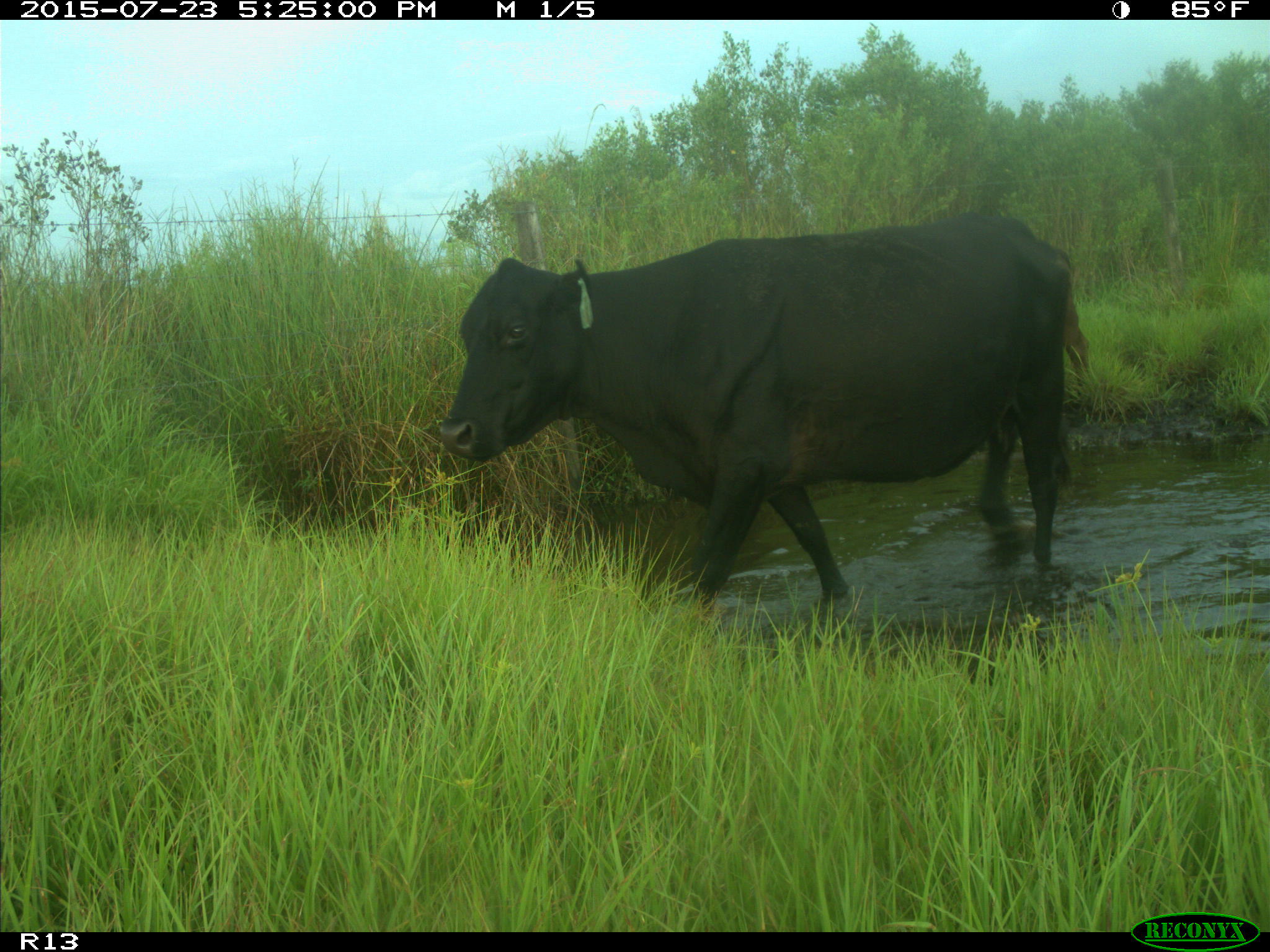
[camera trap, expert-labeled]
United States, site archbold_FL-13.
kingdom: Animalia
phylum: Chordata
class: Mammalia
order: Artiodactyla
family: Bovidae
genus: Bos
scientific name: Bos taurus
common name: domestic cow